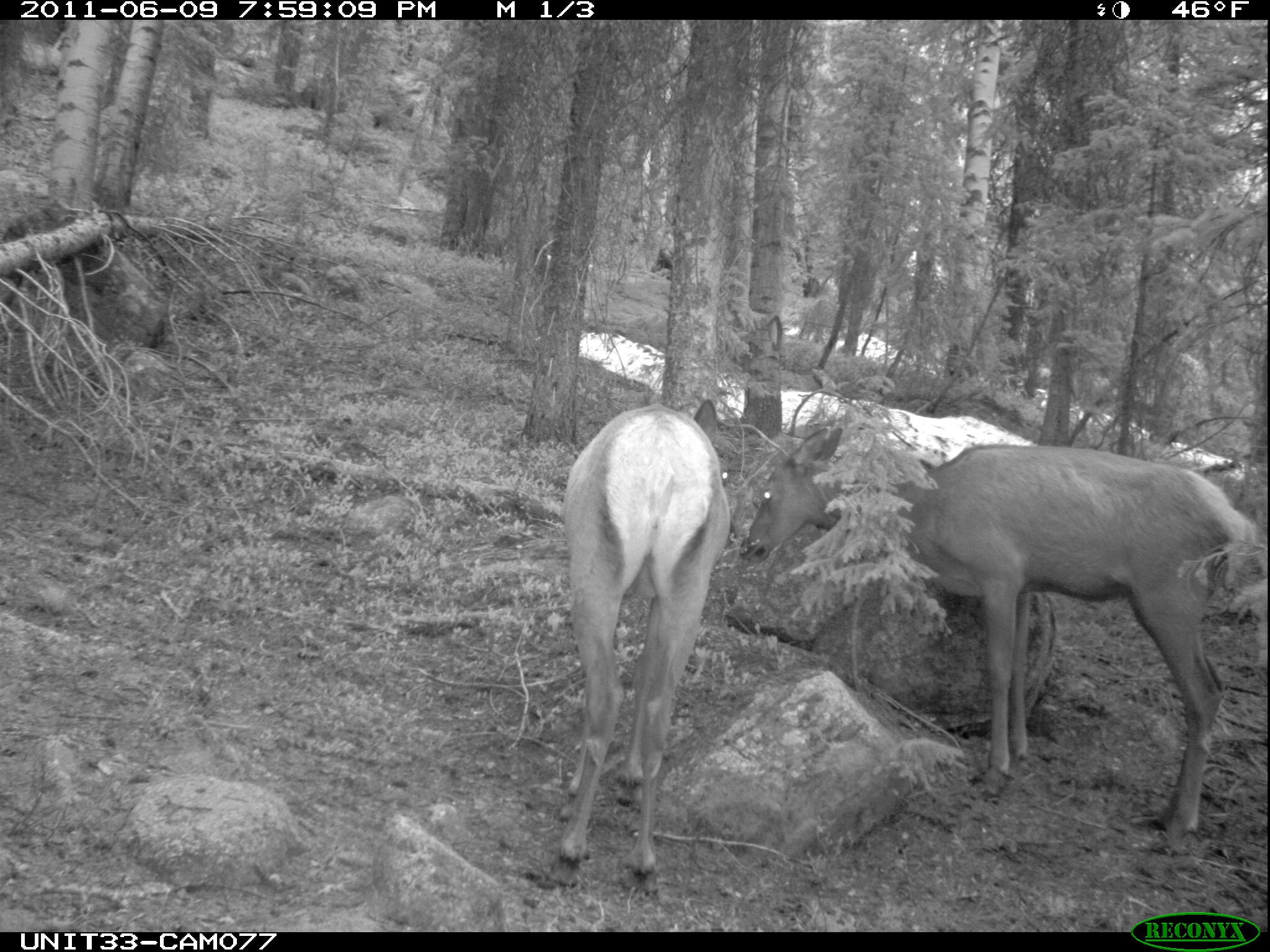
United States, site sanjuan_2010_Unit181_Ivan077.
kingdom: Animalia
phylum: Chordata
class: Mammalia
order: Artiodactyla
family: Cervidae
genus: Cervus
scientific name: Cervus elaphus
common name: red deer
Cervus elaphus (red deer).